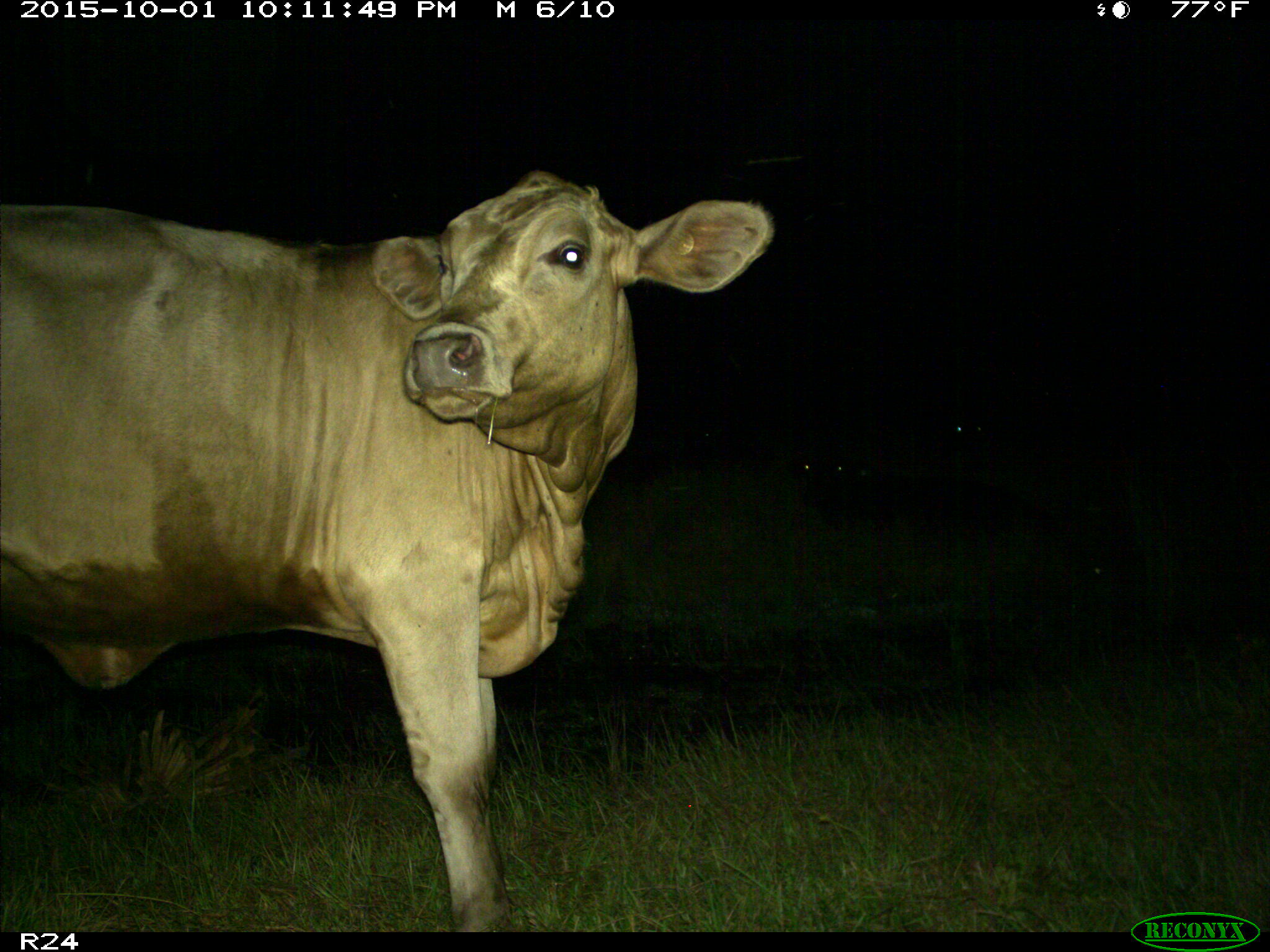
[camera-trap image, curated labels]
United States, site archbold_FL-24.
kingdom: Animalia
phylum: Chordata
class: Mammalia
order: Artiodactyla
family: Bovidae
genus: Bos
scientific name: Bos taurus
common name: domestic cow